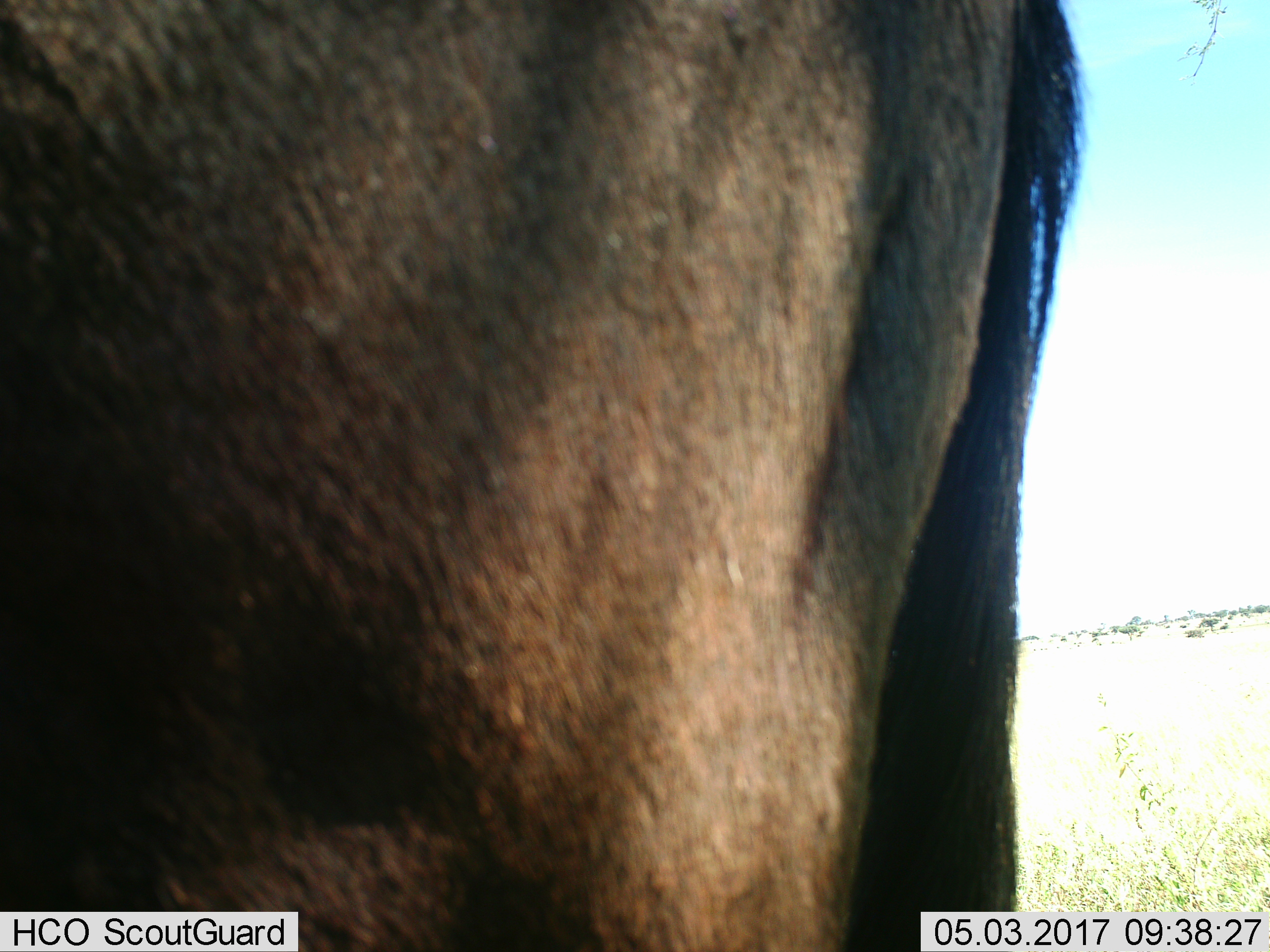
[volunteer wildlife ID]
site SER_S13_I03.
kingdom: Animalia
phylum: Chordata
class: Mammalia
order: Artiodactyla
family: Bovidae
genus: Connochaetes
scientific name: Connochaetes taurinus taurinus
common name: blue wildebeest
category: wildebeestblue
Wildebeestblue (blue wildebeest) (Connochaetes taurinus taurinus), count 1. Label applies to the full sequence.